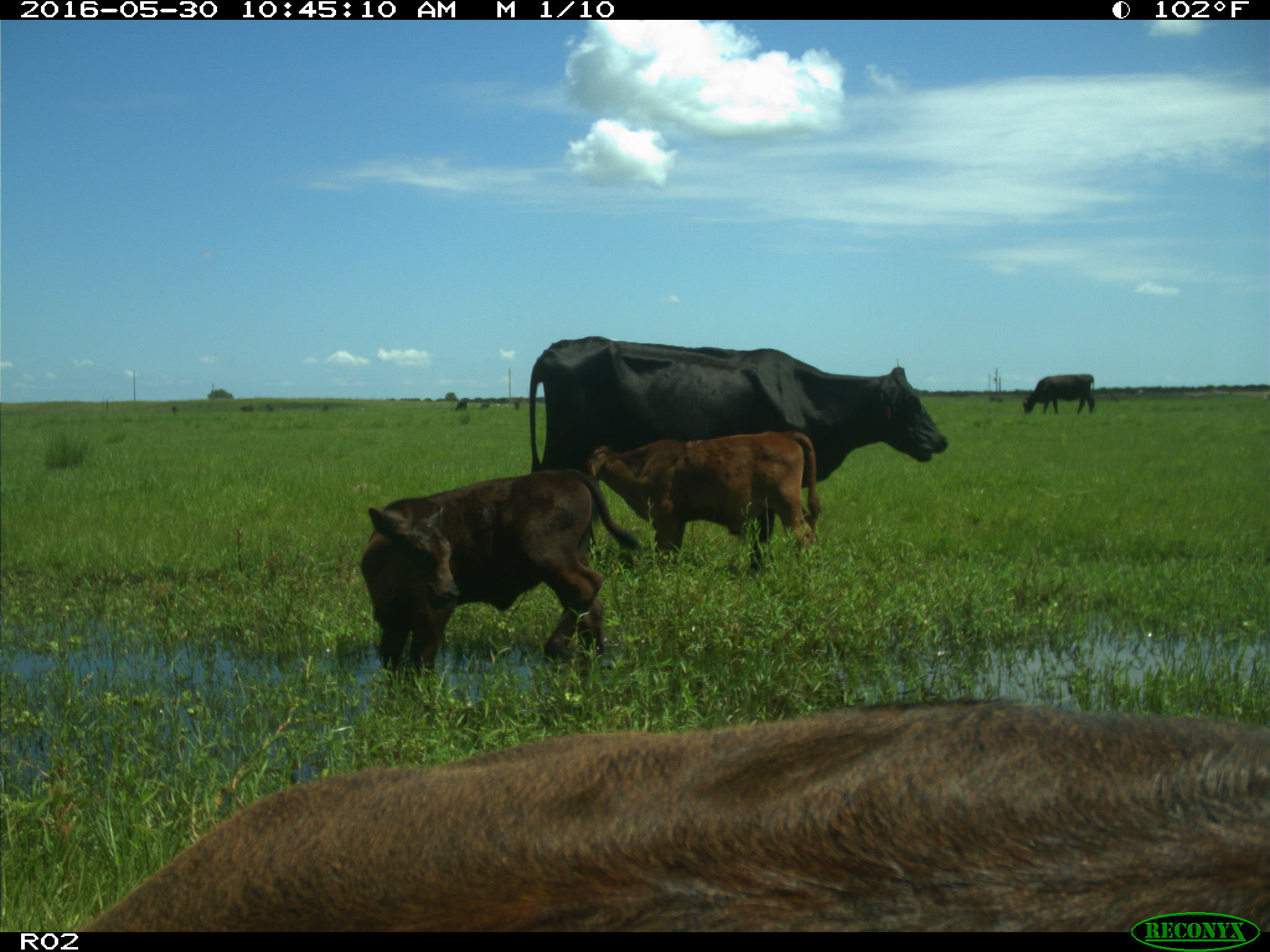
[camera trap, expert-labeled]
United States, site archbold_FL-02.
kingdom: Animalia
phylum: Chordata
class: Mammalia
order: Artiodactyla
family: Bovidae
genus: Bos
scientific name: Bos taurus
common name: domestic cow